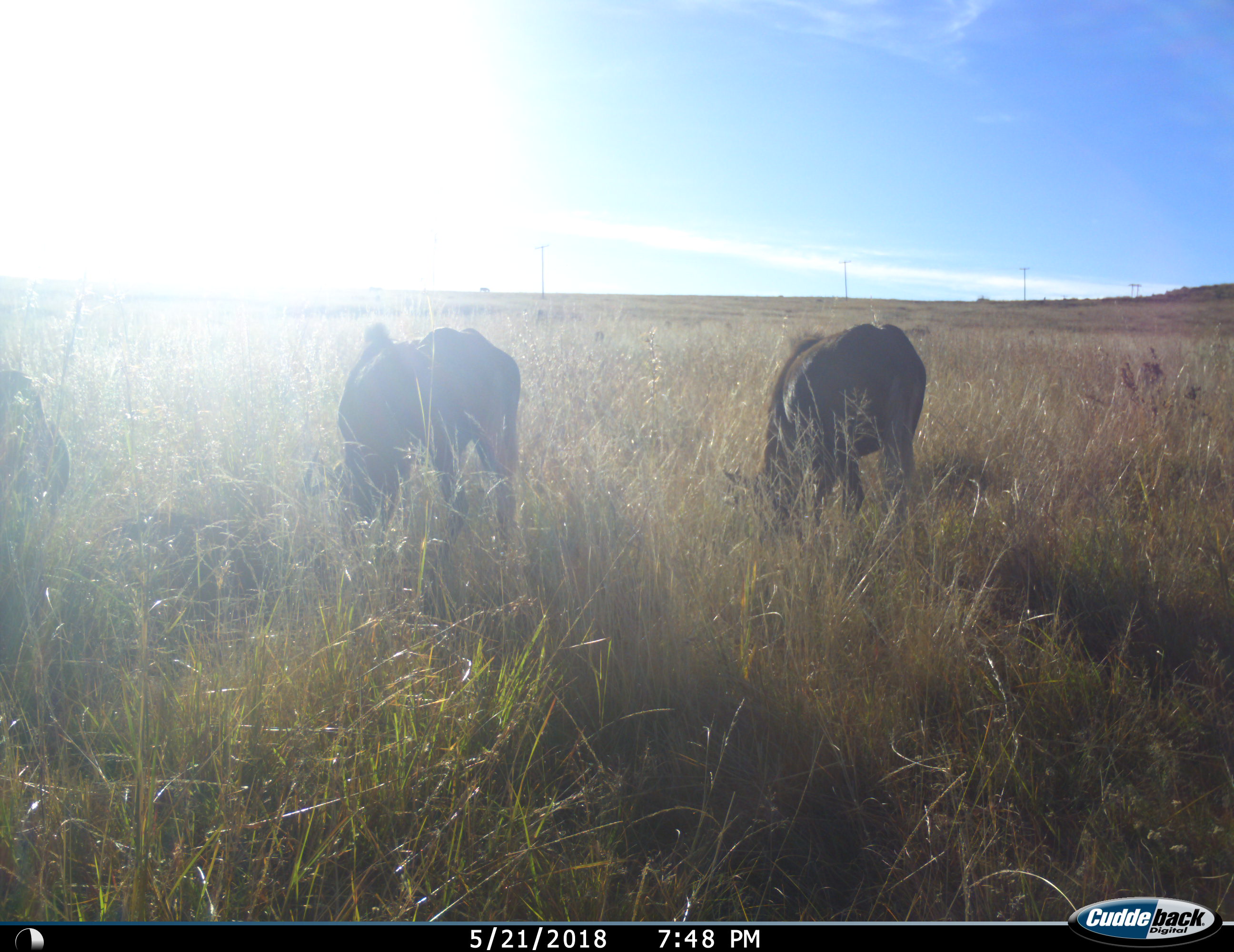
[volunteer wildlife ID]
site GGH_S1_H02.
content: unidentified animal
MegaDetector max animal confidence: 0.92